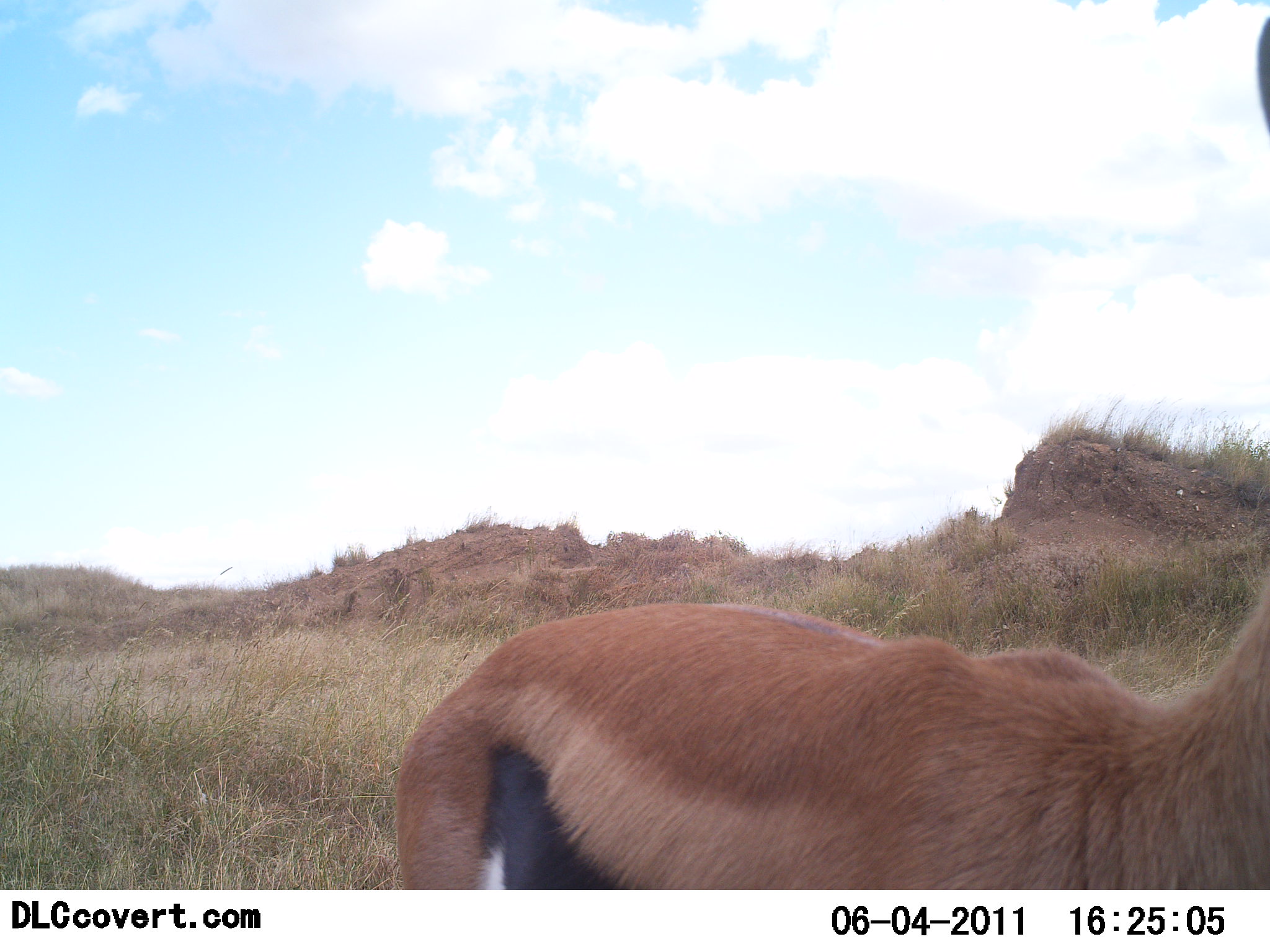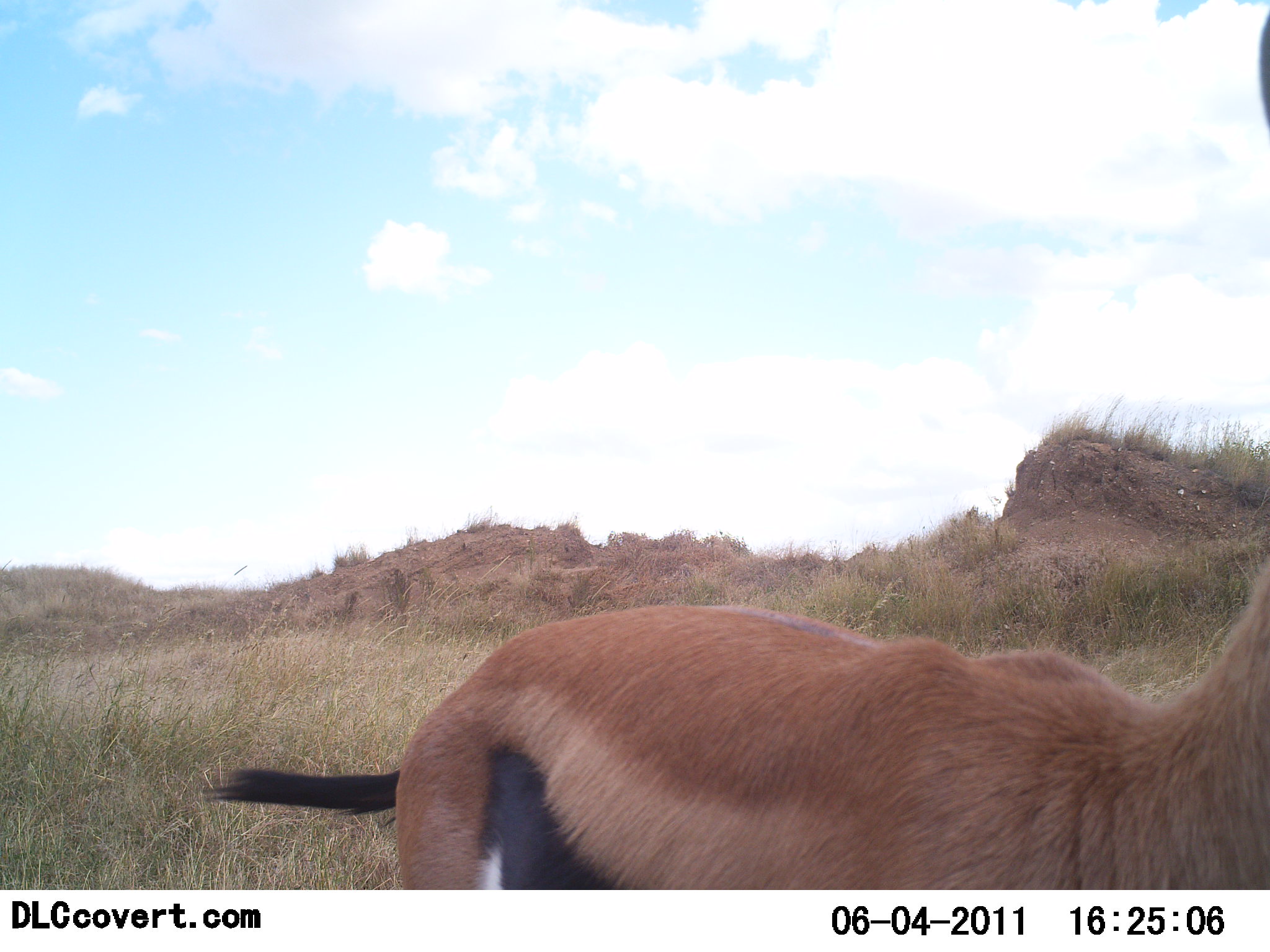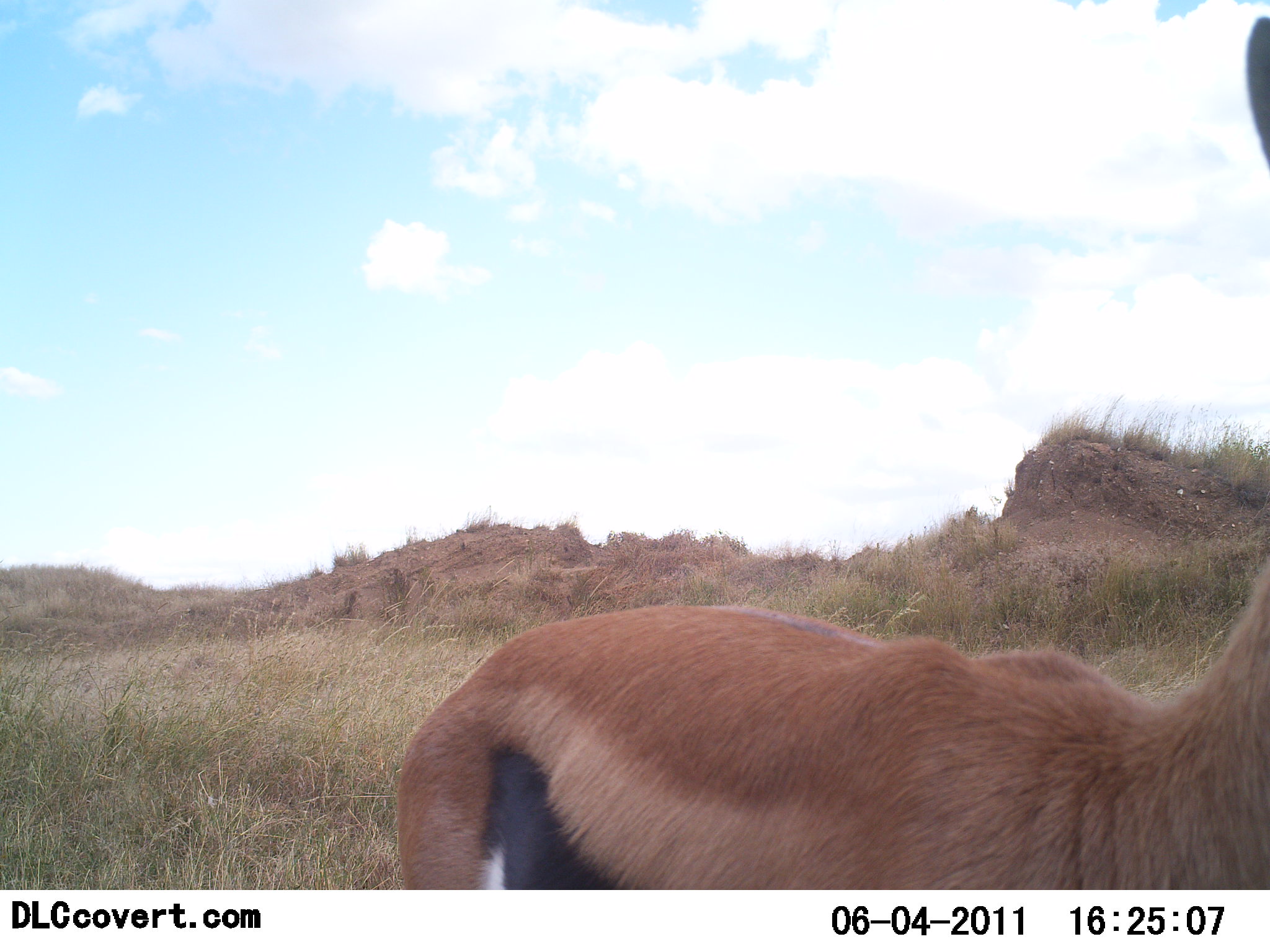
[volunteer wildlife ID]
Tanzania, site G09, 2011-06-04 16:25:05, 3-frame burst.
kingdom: Animalia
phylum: Chordata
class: Mammalia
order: Artiodactyla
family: Bovidae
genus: Eudorcas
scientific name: Eudorcas thomsonii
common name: thomson's gazelle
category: gazellethomsons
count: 1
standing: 80%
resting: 0%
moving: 20%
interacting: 0%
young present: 0%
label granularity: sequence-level